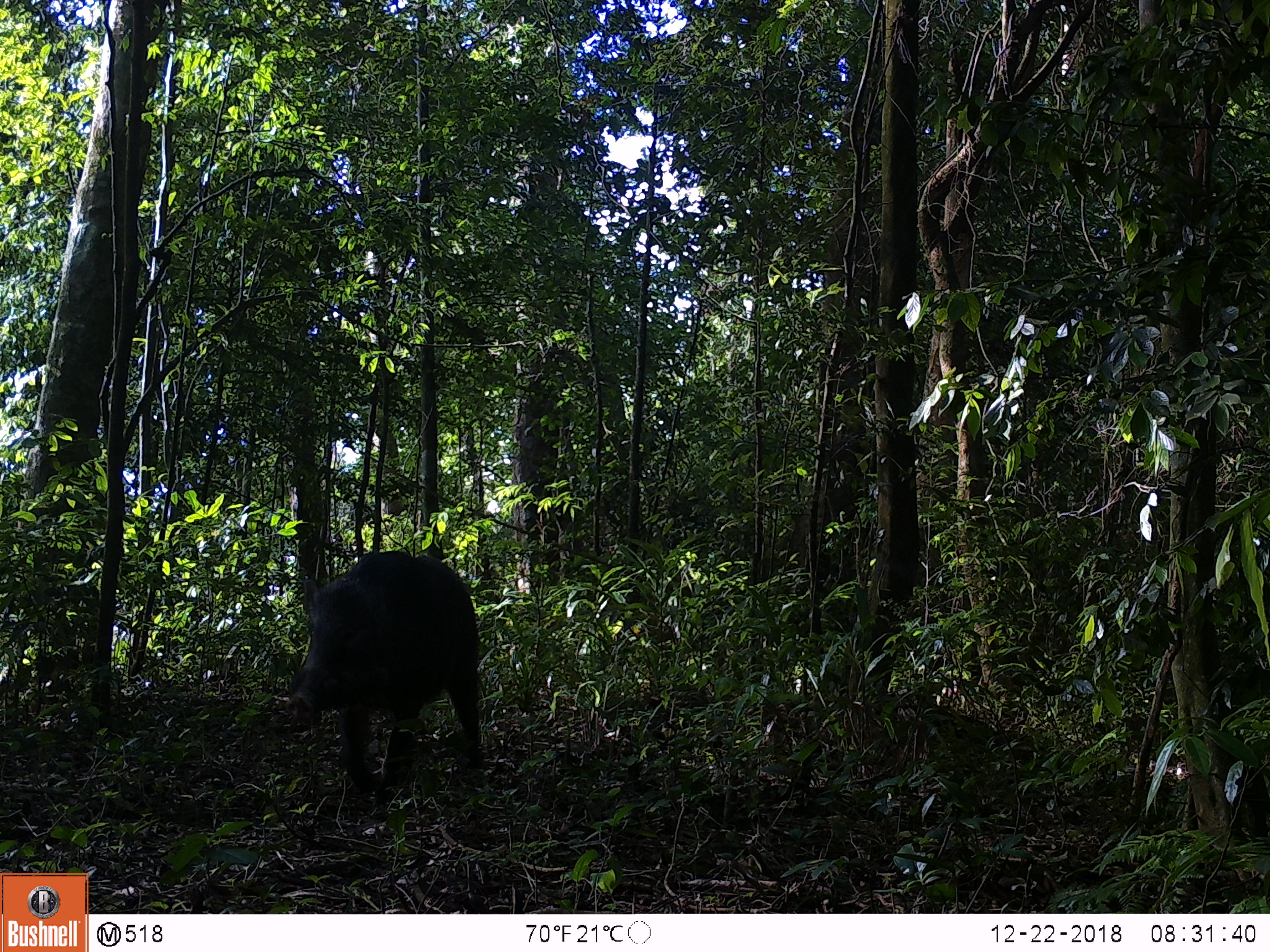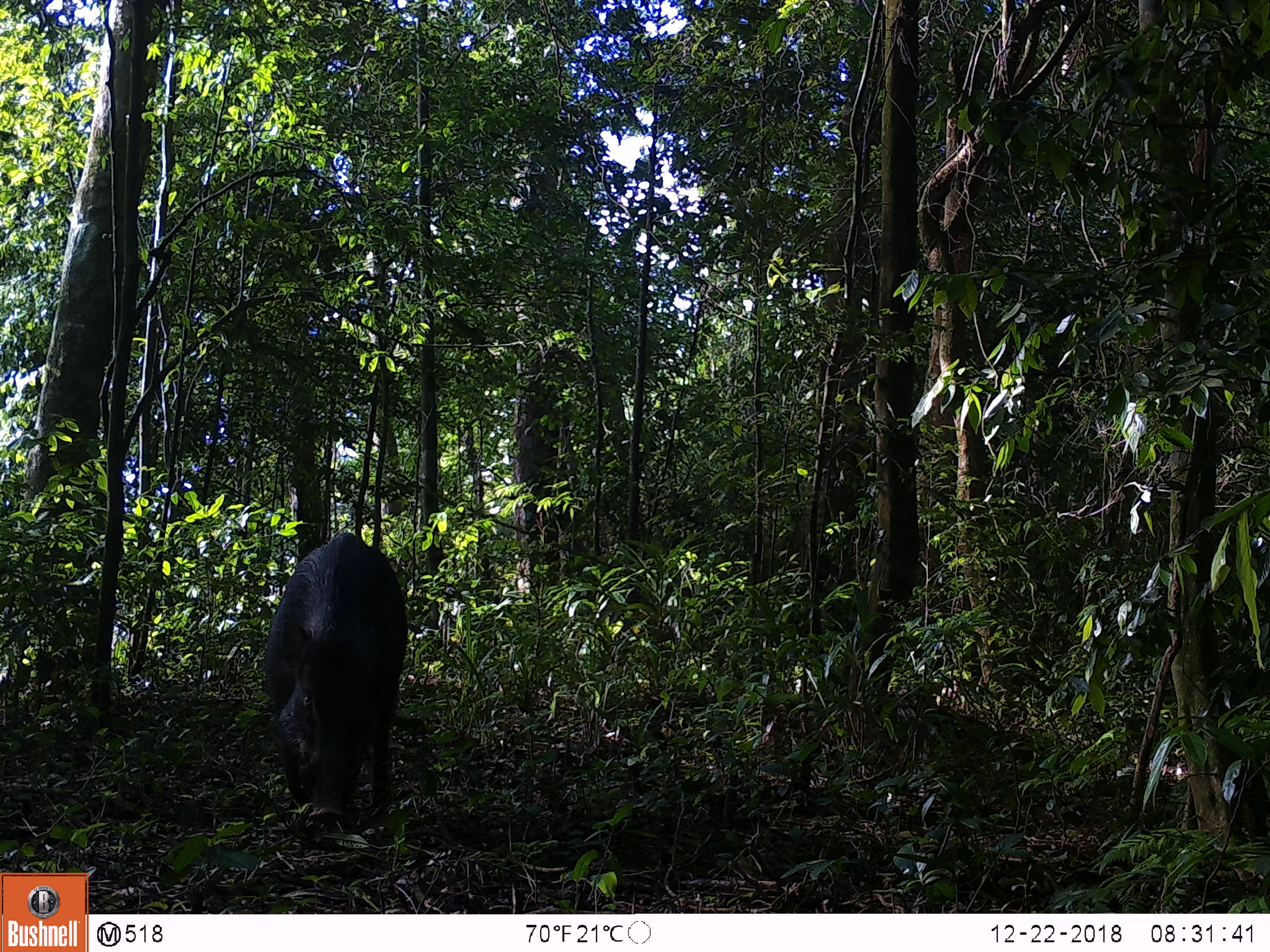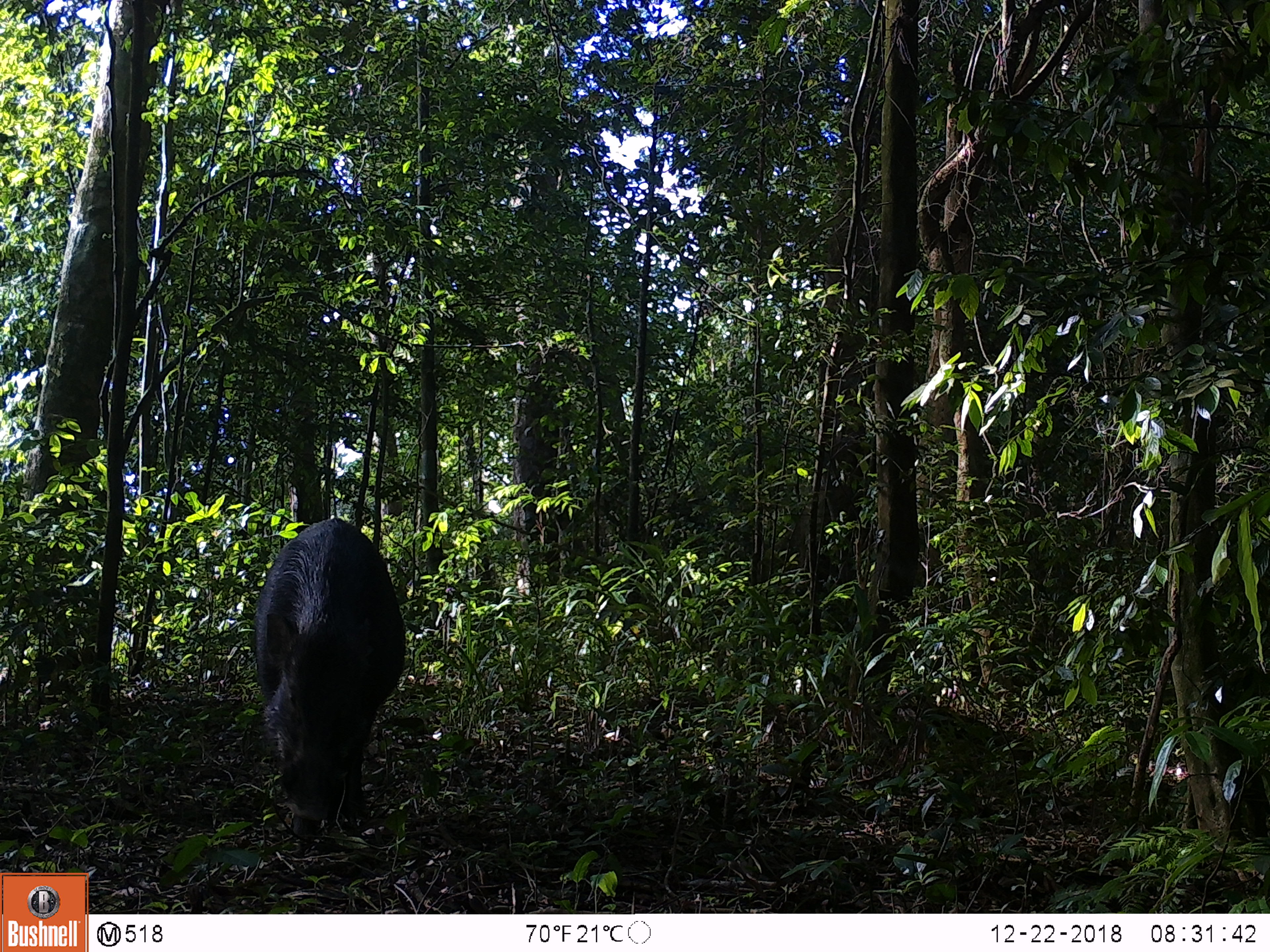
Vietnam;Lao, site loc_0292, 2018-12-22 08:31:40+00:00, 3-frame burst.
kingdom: Animalia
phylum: Chordata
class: Mammalia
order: Artiodactyla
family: Suidae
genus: Sus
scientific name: Sus scrofa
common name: eurasian wild pig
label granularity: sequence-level